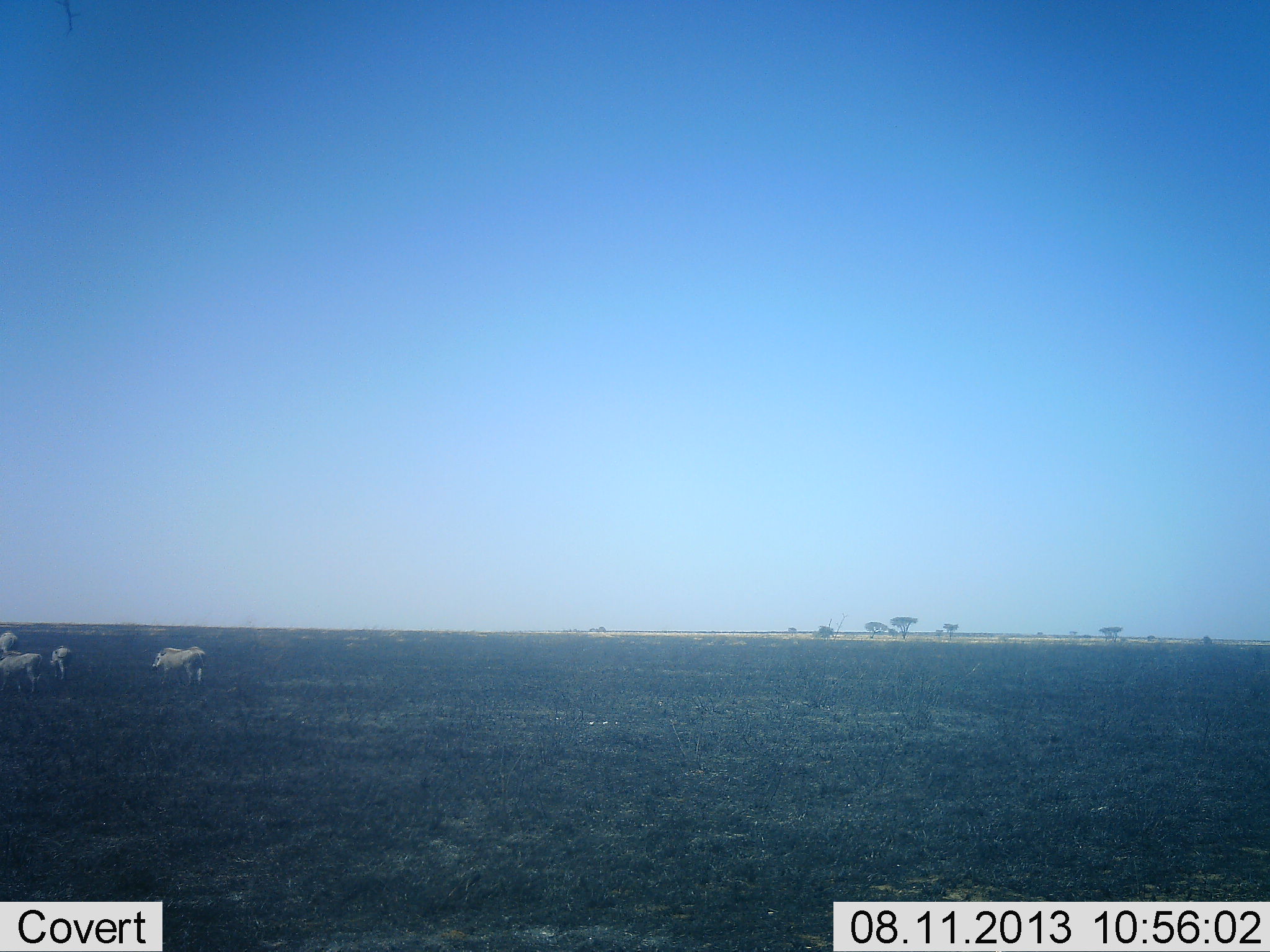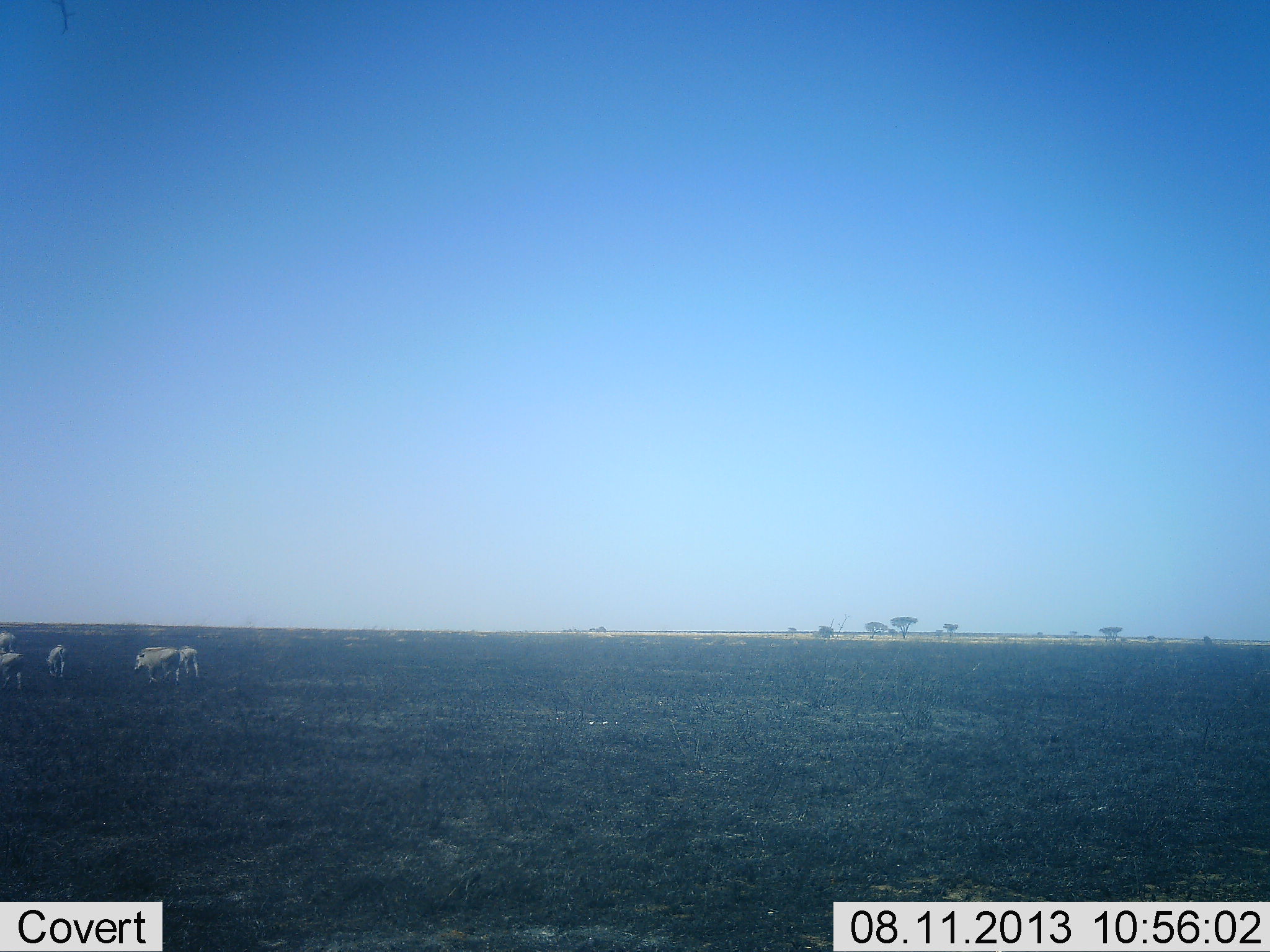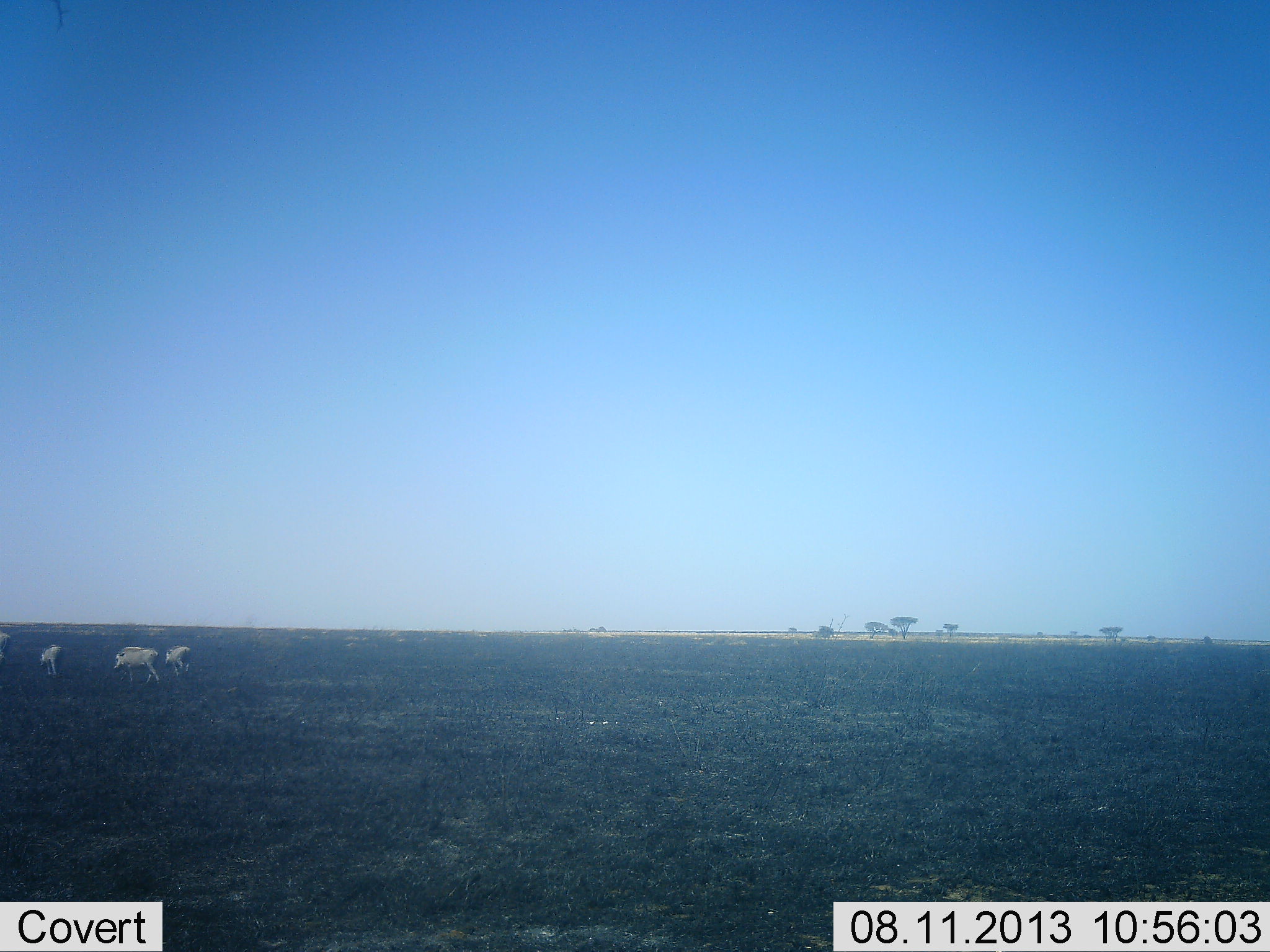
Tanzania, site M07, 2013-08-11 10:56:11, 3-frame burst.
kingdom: Animalia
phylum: Chordata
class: Mammalia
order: Artiodactyla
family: Suidae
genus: Phacochoerus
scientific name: Phacochoerus africanus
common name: warthog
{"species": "warthog (Phacochoerus africanus)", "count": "5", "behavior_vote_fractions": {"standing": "10%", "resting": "0%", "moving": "100%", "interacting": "0%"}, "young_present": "0%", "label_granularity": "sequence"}